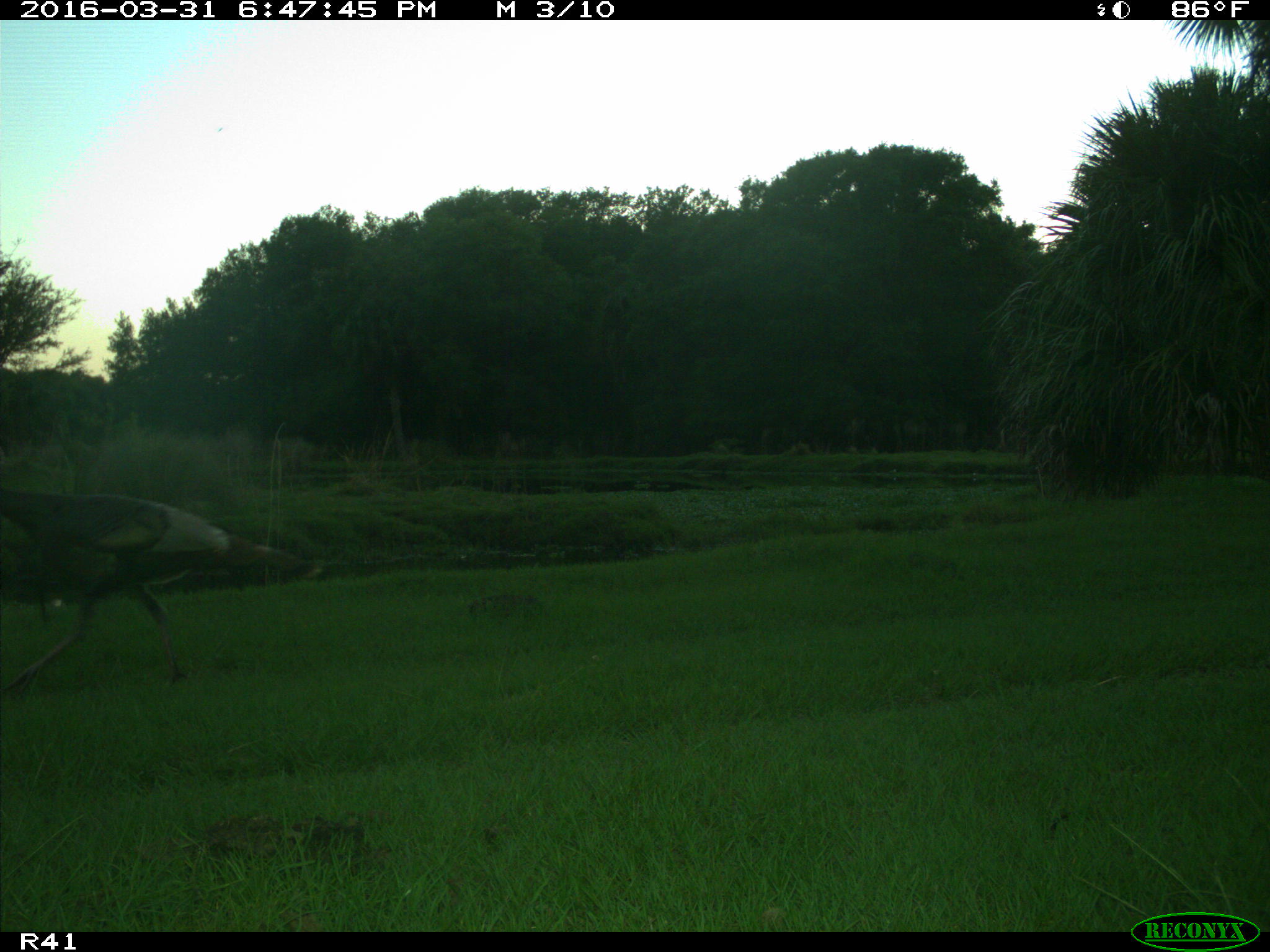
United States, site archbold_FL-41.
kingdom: Animalia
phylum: Chordata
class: Mammalia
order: Artiodactyla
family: Bovidae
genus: Bos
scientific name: Bos taurus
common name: domestic cow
Bos taurus (domestic cow).